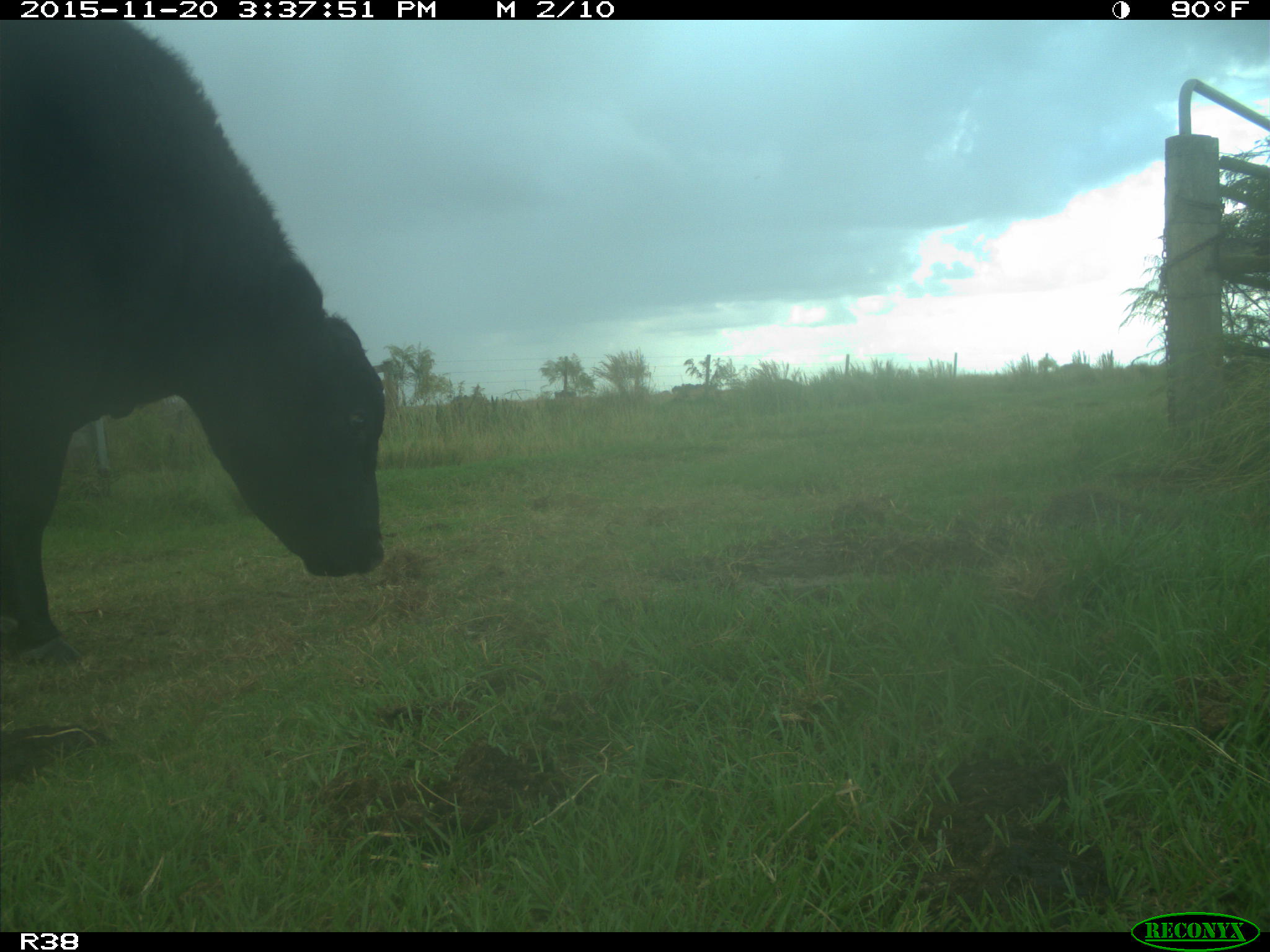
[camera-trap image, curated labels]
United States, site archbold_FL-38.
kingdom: Animalia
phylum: Chordata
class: Mammalia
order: Artiodactyla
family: Bovidae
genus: Bos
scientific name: Bos taurus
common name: domestic cow